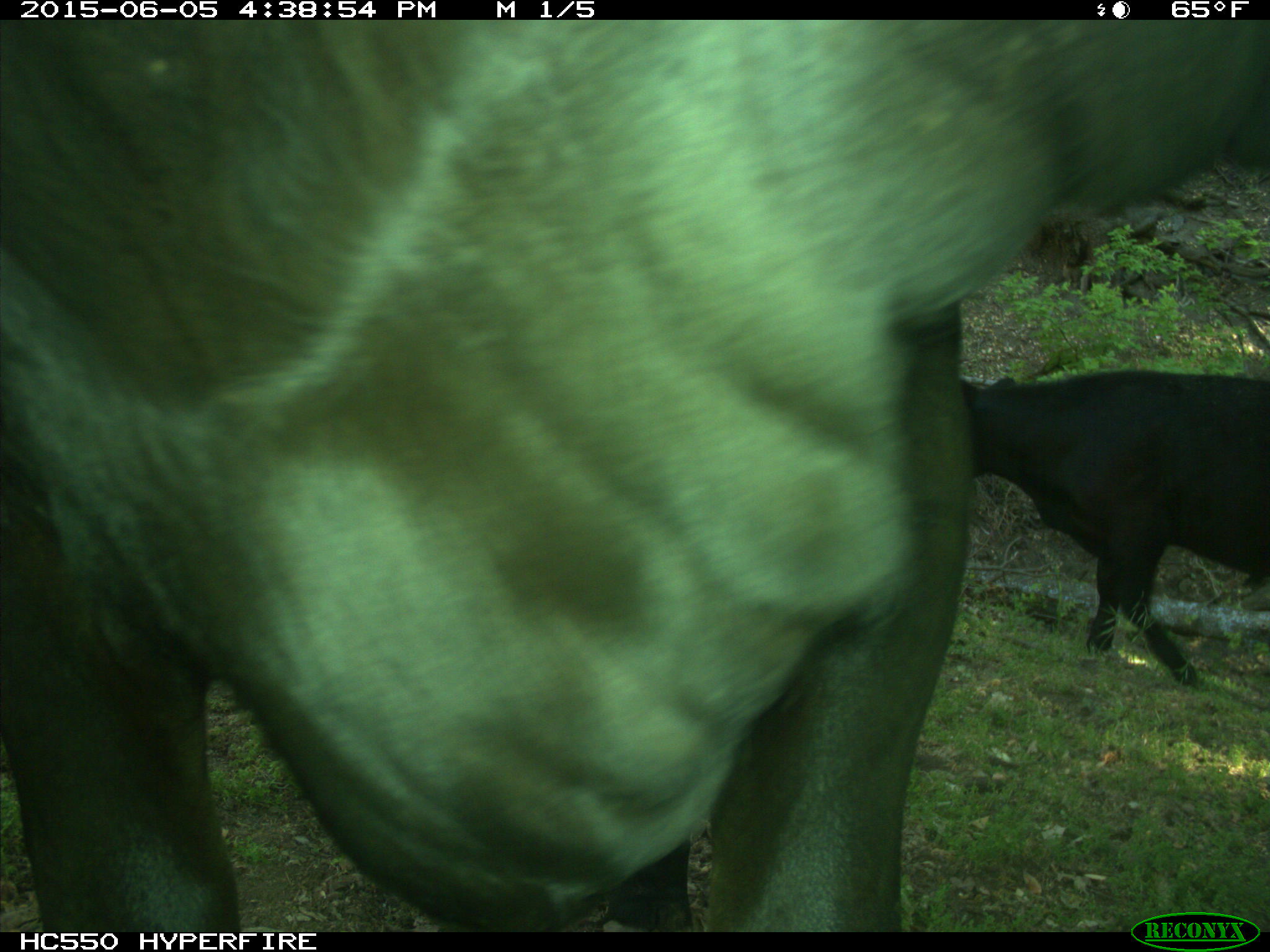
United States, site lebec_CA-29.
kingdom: Animalia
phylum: Chordata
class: Mammalia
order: Artiodactyla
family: Bovidae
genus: Bos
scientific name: Bos taurus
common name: domestic cow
Bos taurus (domestic cow).